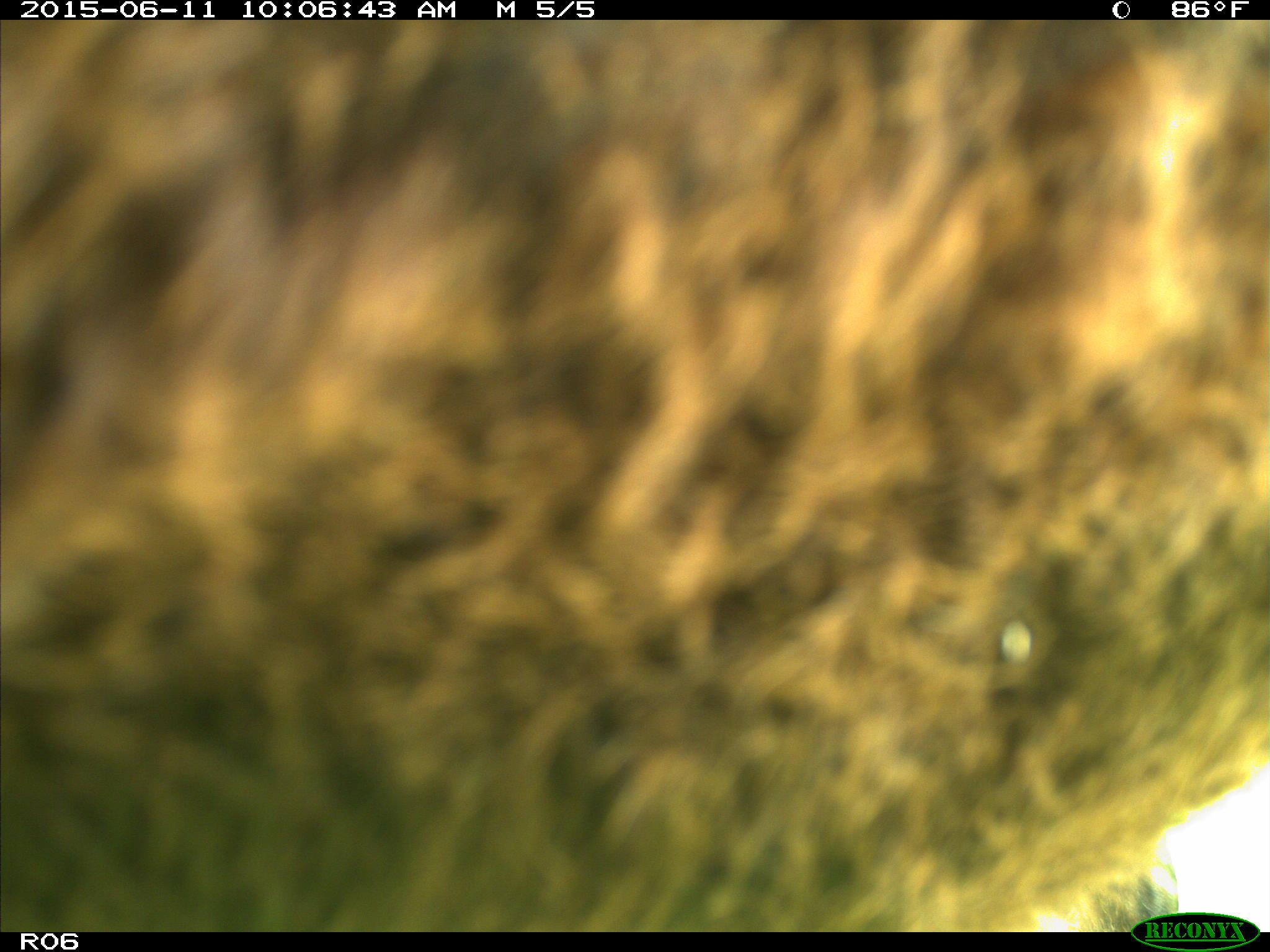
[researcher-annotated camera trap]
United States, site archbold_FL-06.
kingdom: Animalia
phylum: Chordata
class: Mammalia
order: Artiodactyla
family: Bovidae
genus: Bos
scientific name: Bos taurus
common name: domestic cow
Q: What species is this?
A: Bos taurus (domestic cow).